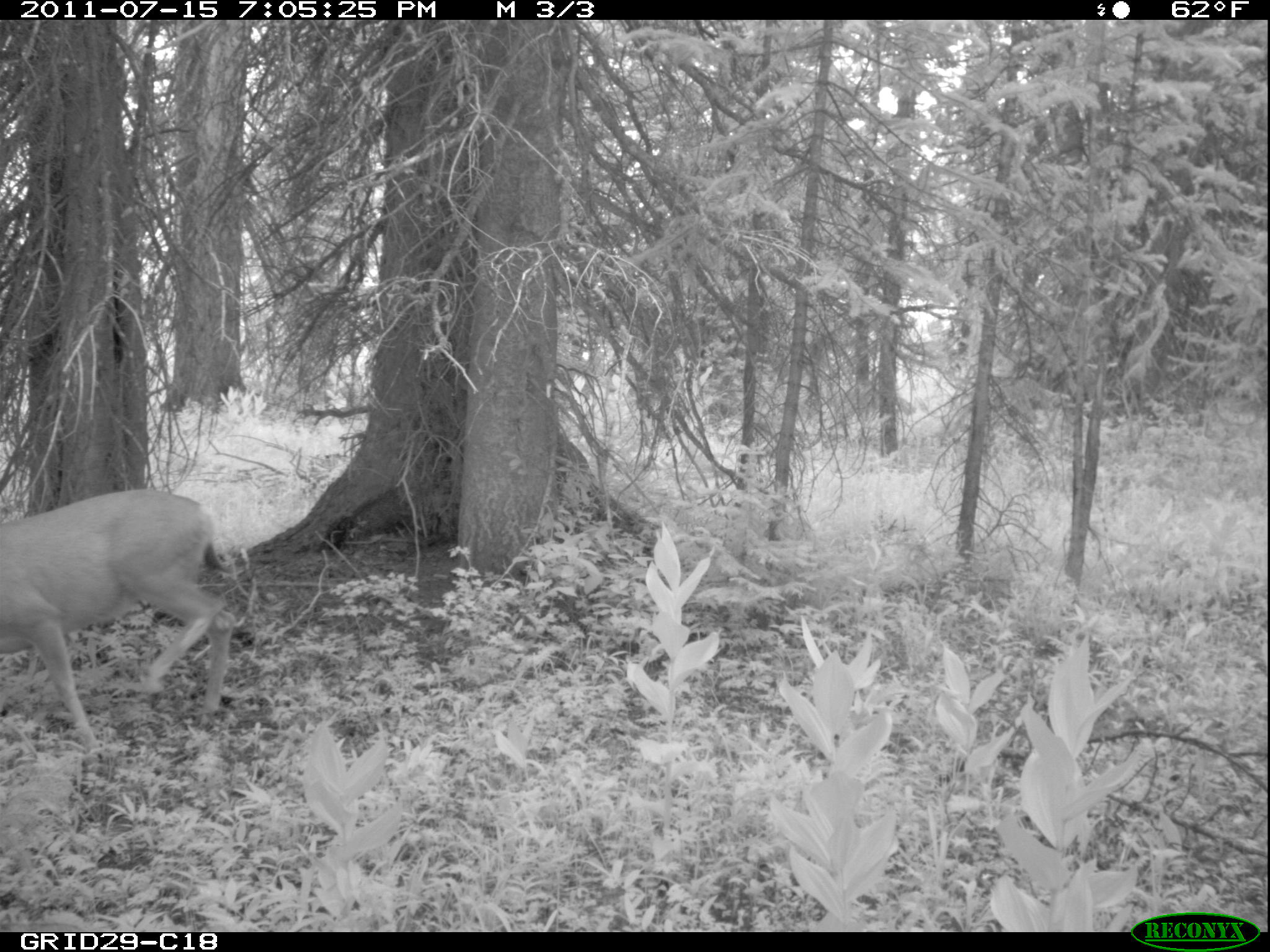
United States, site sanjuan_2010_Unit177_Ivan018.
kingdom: Animalia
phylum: Chordata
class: Mammalia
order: Artiodactyla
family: Cervidae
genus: Odocoileus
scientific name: Odocoileus hemionus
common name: mule deer